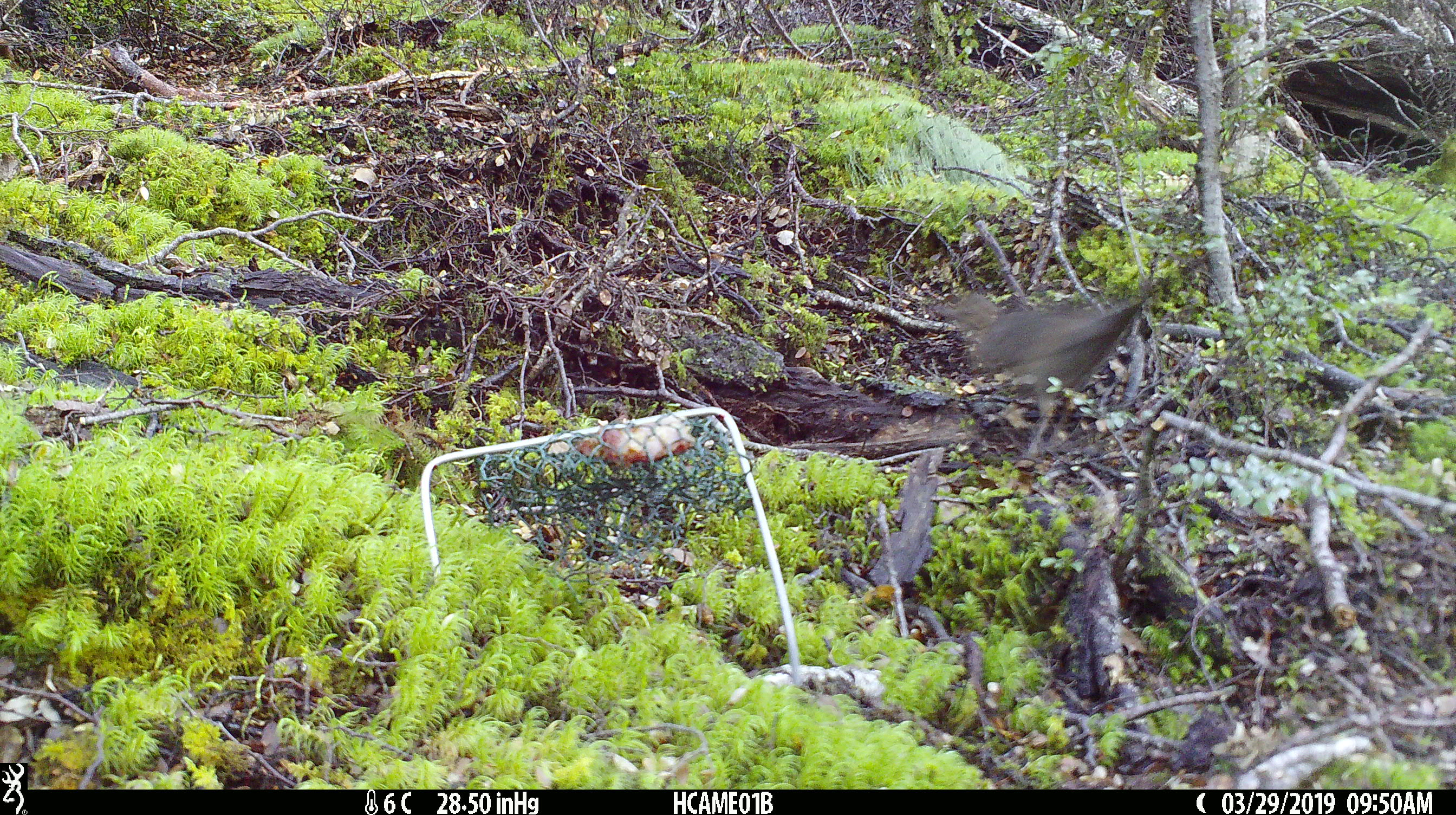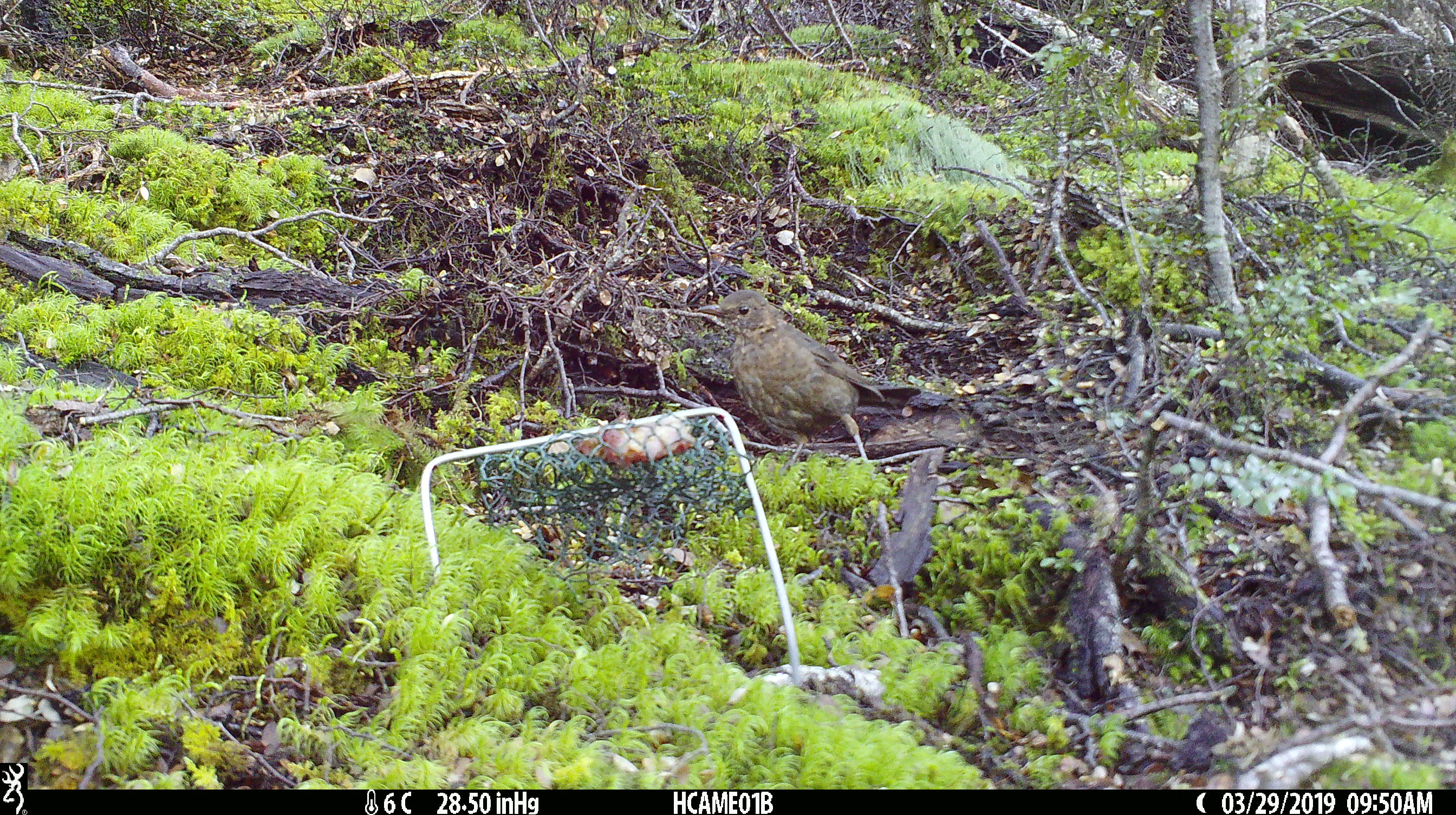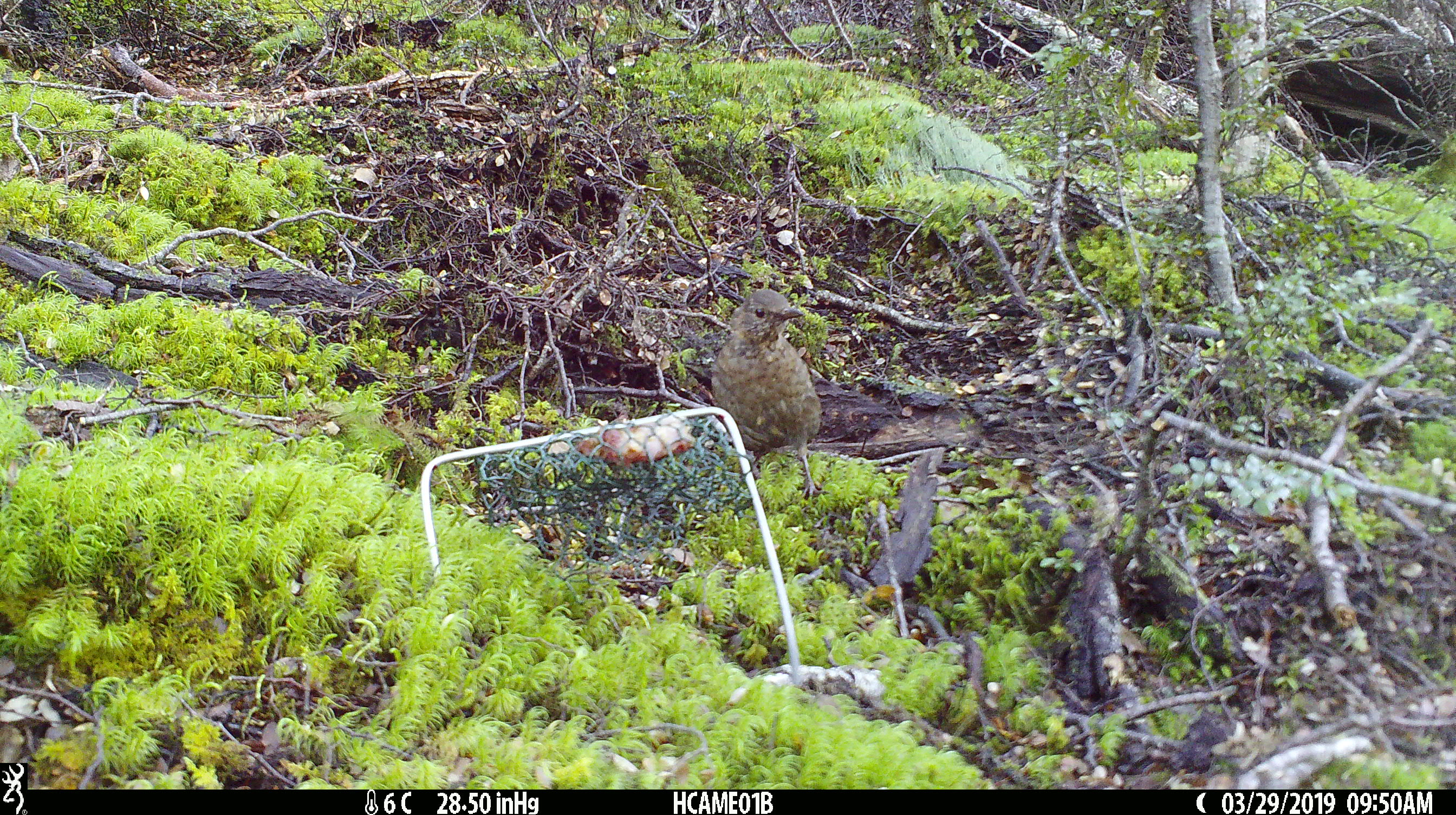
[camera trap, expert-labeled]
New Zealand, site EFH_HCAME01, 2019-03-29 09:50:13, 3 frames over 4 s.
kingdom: Animalia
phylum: Chordata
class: Aves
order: Passeriformes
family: Turdidae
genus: Turdus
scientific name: Turdus merula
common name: eurasian blackbird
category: blackbird